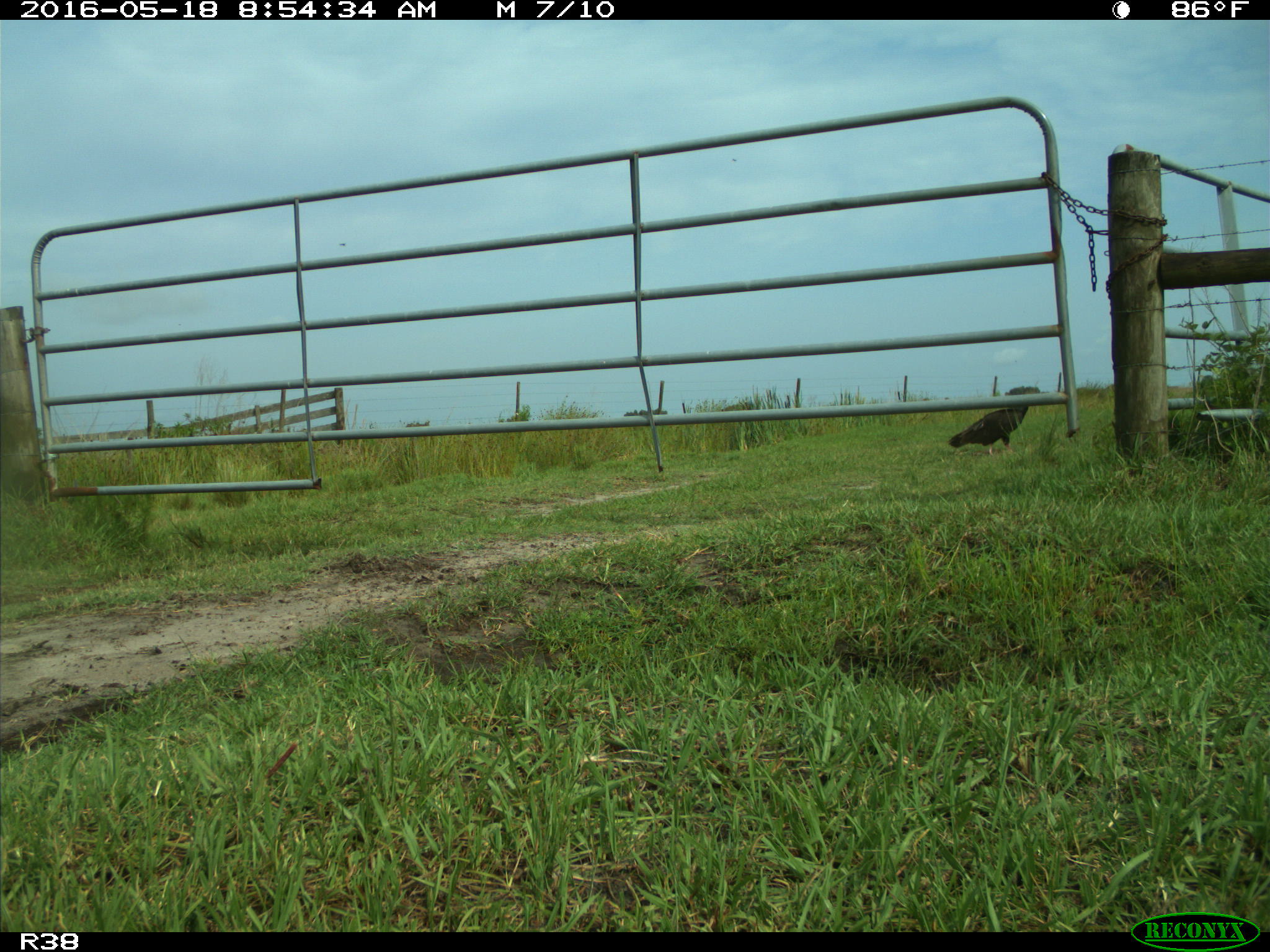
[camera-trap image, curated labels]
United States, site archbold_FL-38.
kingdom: Animalia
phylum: Chordata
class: Mammalia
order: Artiodactyla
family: Bovidae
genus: Bos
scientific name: Bos taurus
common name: domestic cow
Bos taurus (domestic cow).